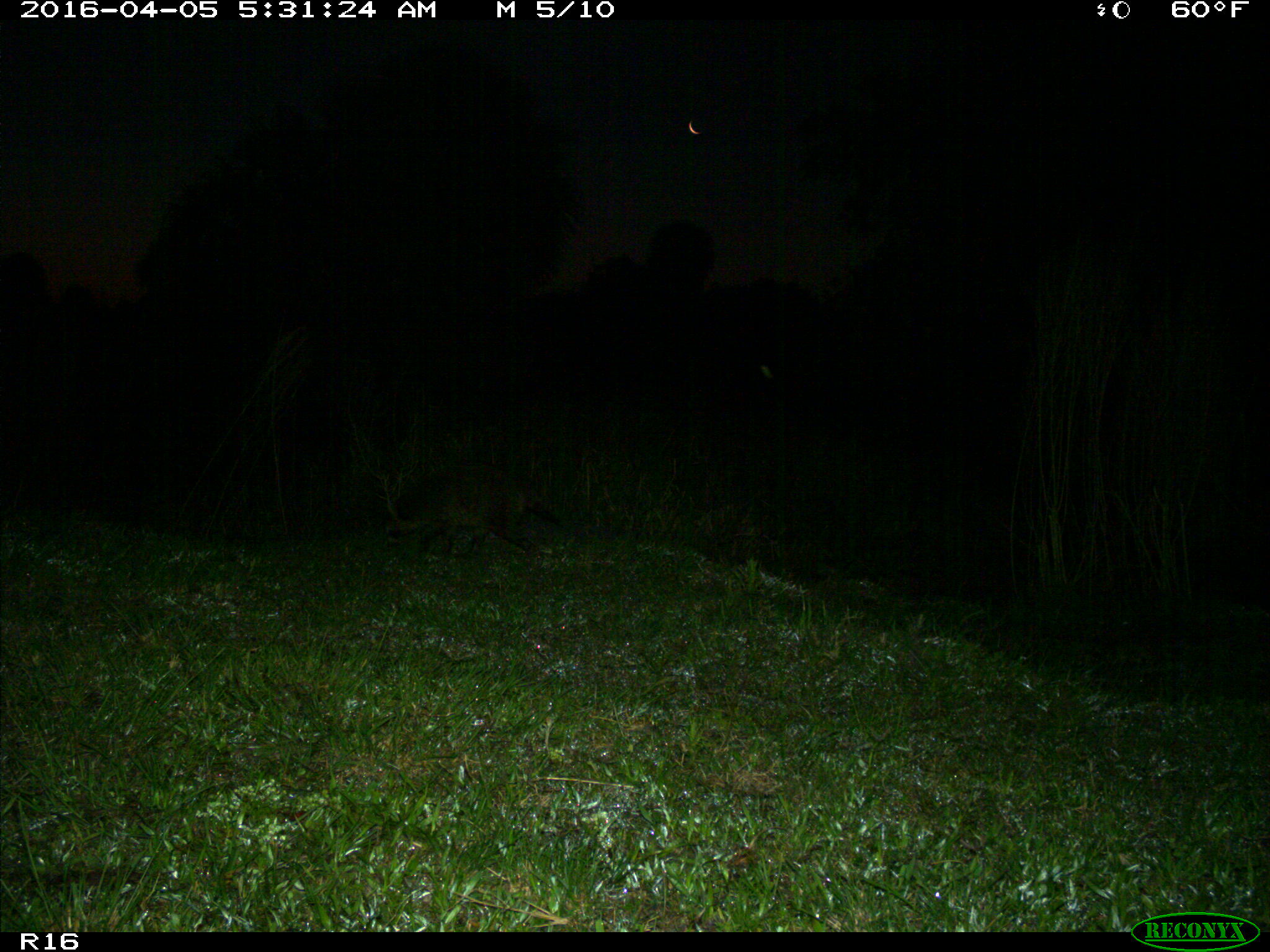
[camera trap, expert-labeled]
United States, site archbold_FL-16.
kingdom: Animalia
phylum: Chordata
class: Mammalia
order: Carnivora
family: Procyonidae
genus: Procyon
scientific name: Procyon lotor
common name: common raccoon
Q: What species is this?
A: Procyon lotor (common raccoon).